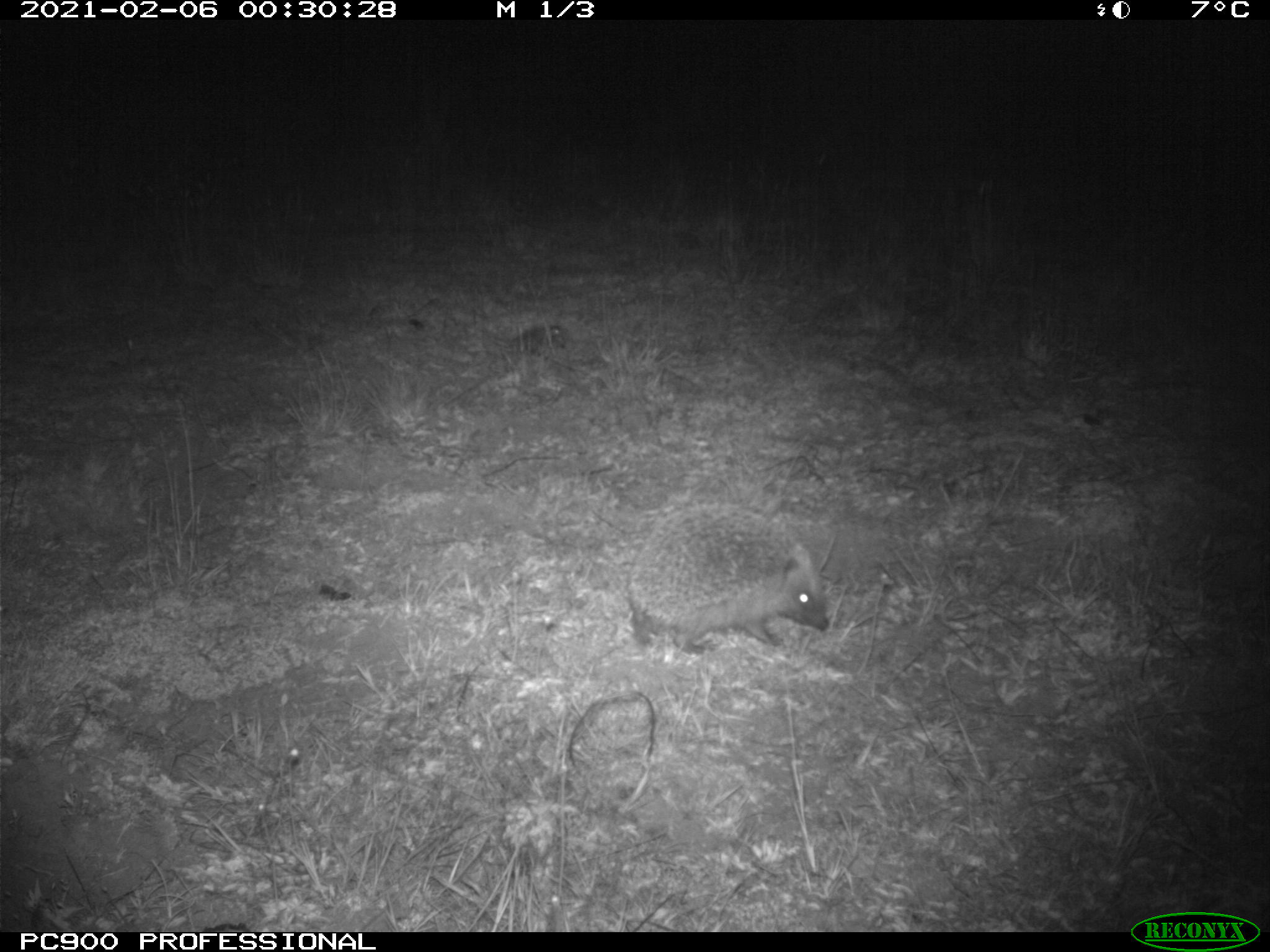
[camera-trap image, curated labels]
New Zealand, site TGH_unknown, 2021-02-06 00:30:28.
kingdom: Animalia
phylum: Chordata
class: Mammalia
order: Eulipotyphla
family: Erinaceidae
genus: Erinaceus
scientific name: Erinaceus europaeus europaeus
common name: european hedgehog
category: hedgehog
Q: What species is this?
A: Hedgehog (european hedgehog) (Erinaceus europaeus europaeus).